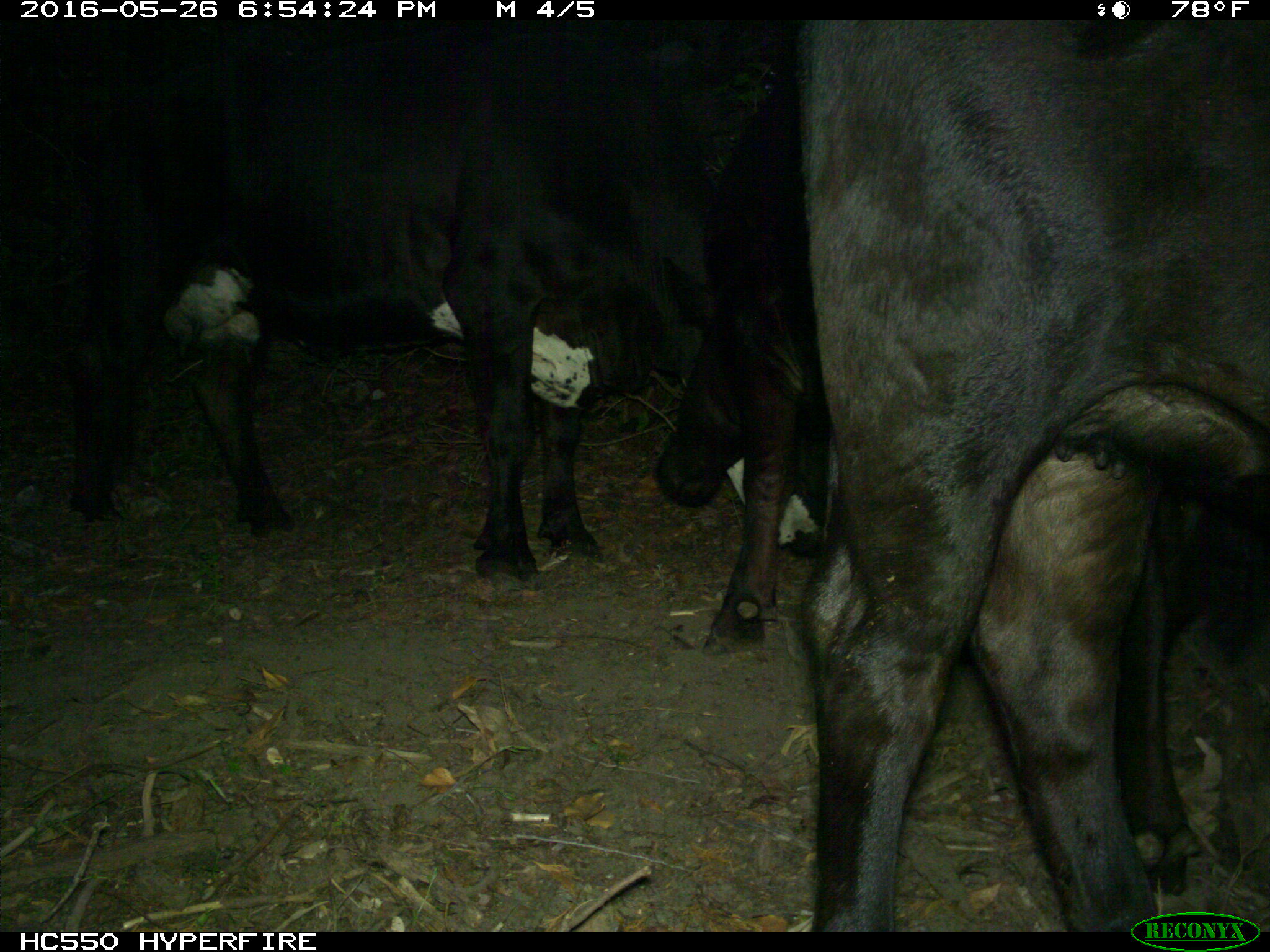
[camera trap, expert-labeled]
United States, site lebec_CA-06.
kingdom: Animalia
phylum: Chordata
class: Mammalia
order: Artiodactyla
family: Bovidae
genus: Bos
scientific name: Bos taurus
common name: domestic cow